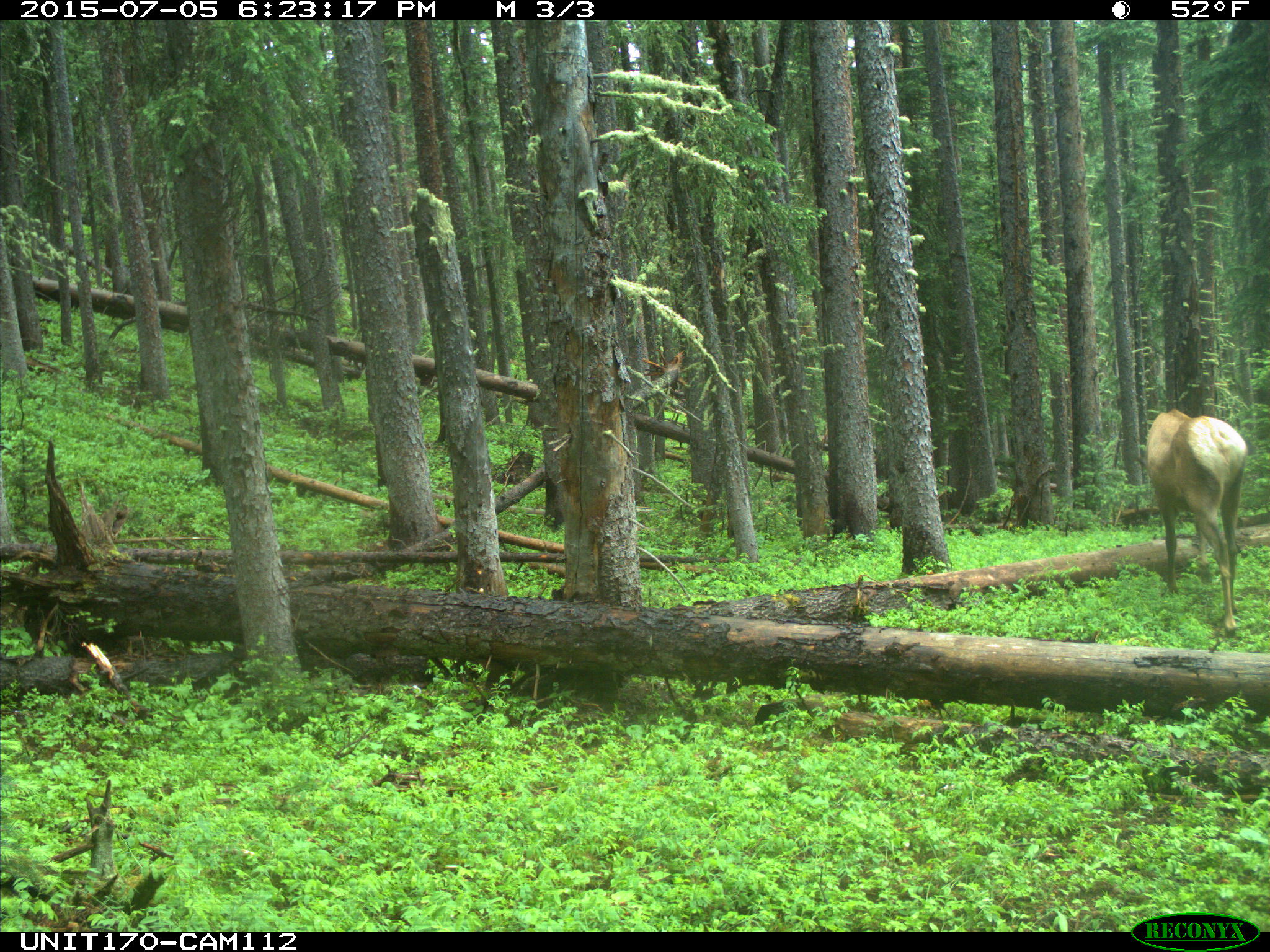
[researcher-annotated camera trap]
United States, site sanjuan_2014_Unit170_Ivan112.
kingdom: Animalia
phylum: Chordata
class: Mammalia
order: Artiodactyla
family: Cervidae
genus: Cervus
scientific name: Cervus elaphus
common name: red deer